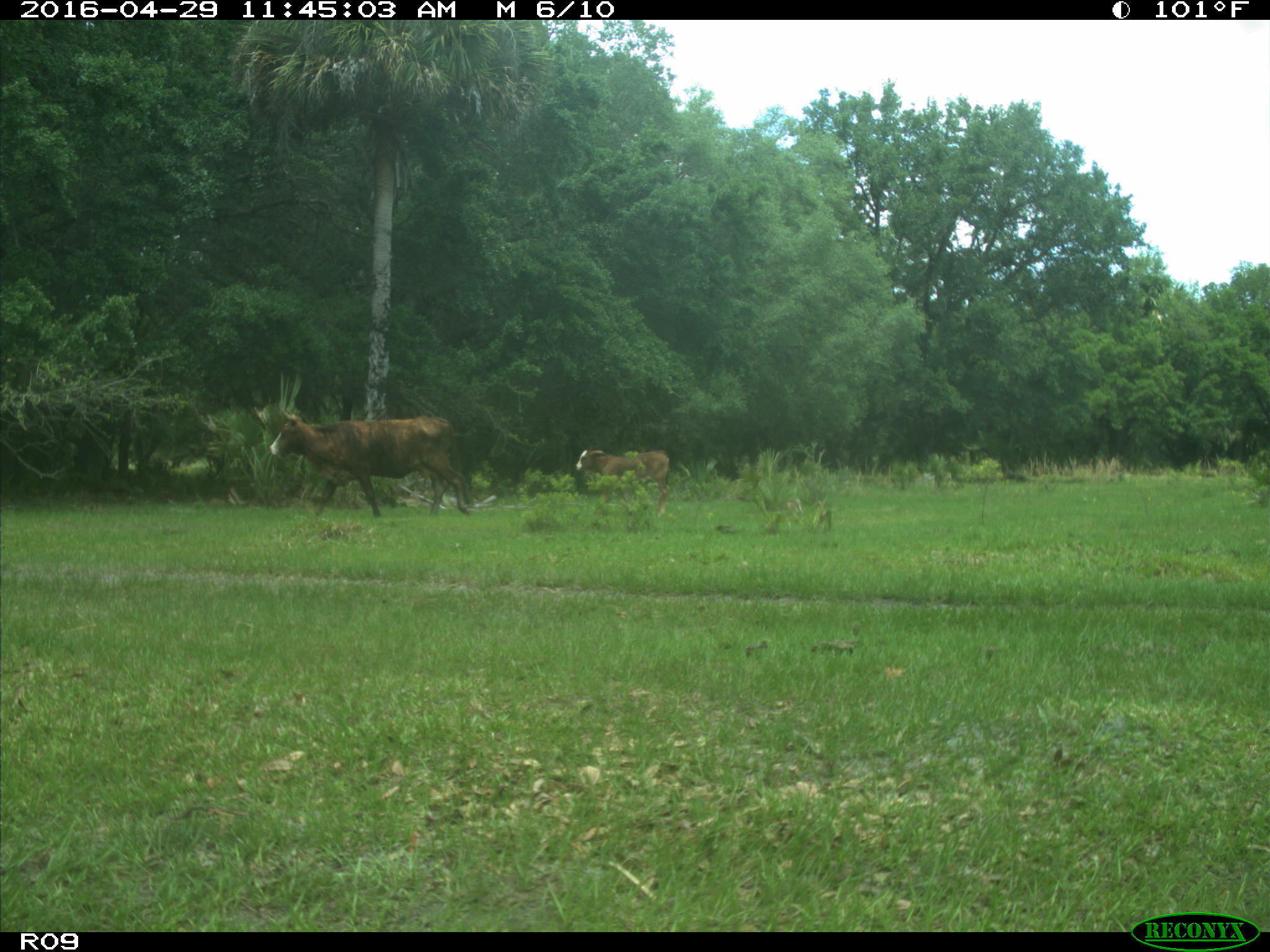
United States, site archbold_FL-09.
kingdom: Animalia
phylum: Chordata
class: Mammalia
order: Artiodactyla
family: Bovidae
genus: Bos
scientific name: Bos taurus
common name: domestic cow